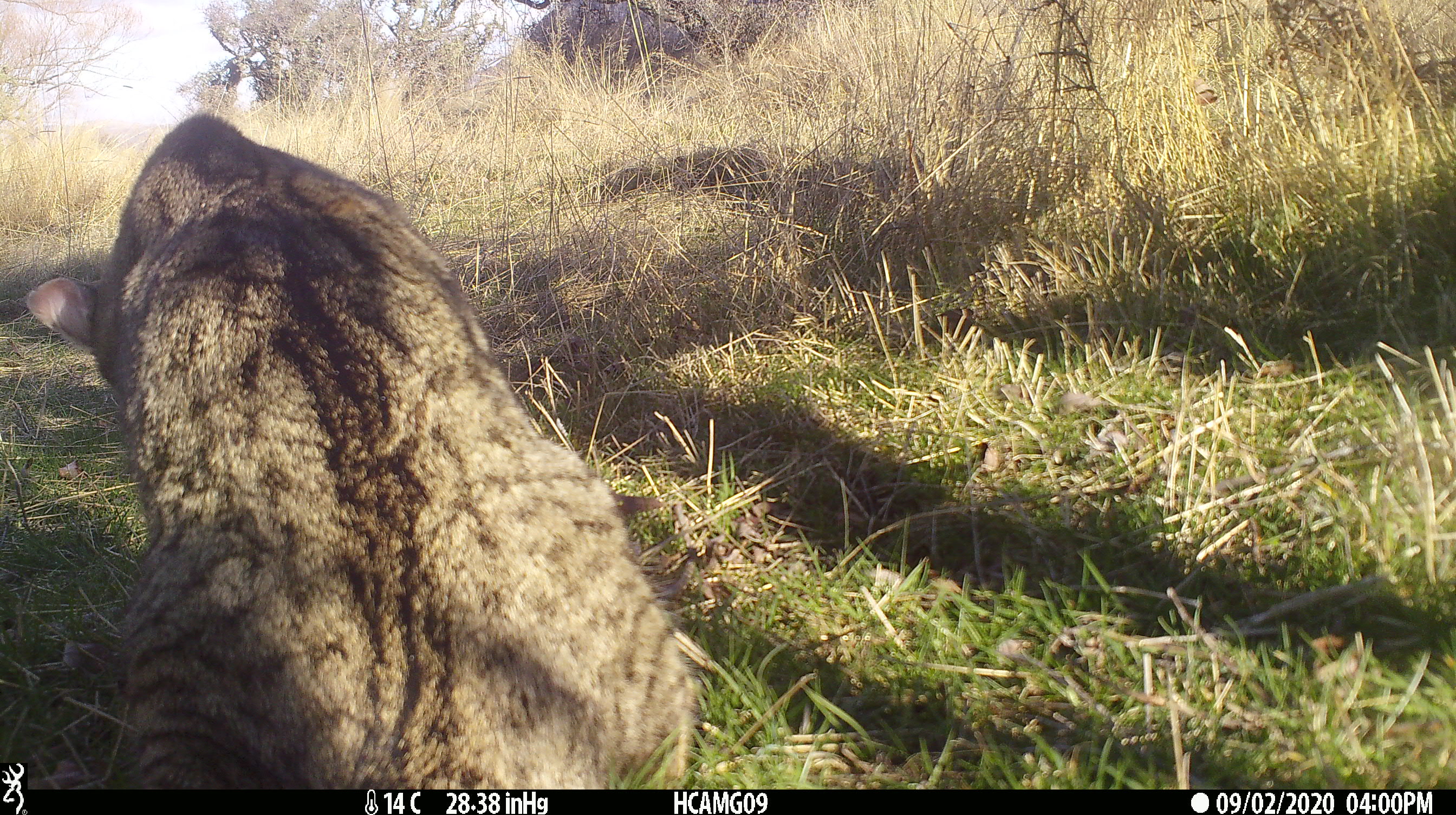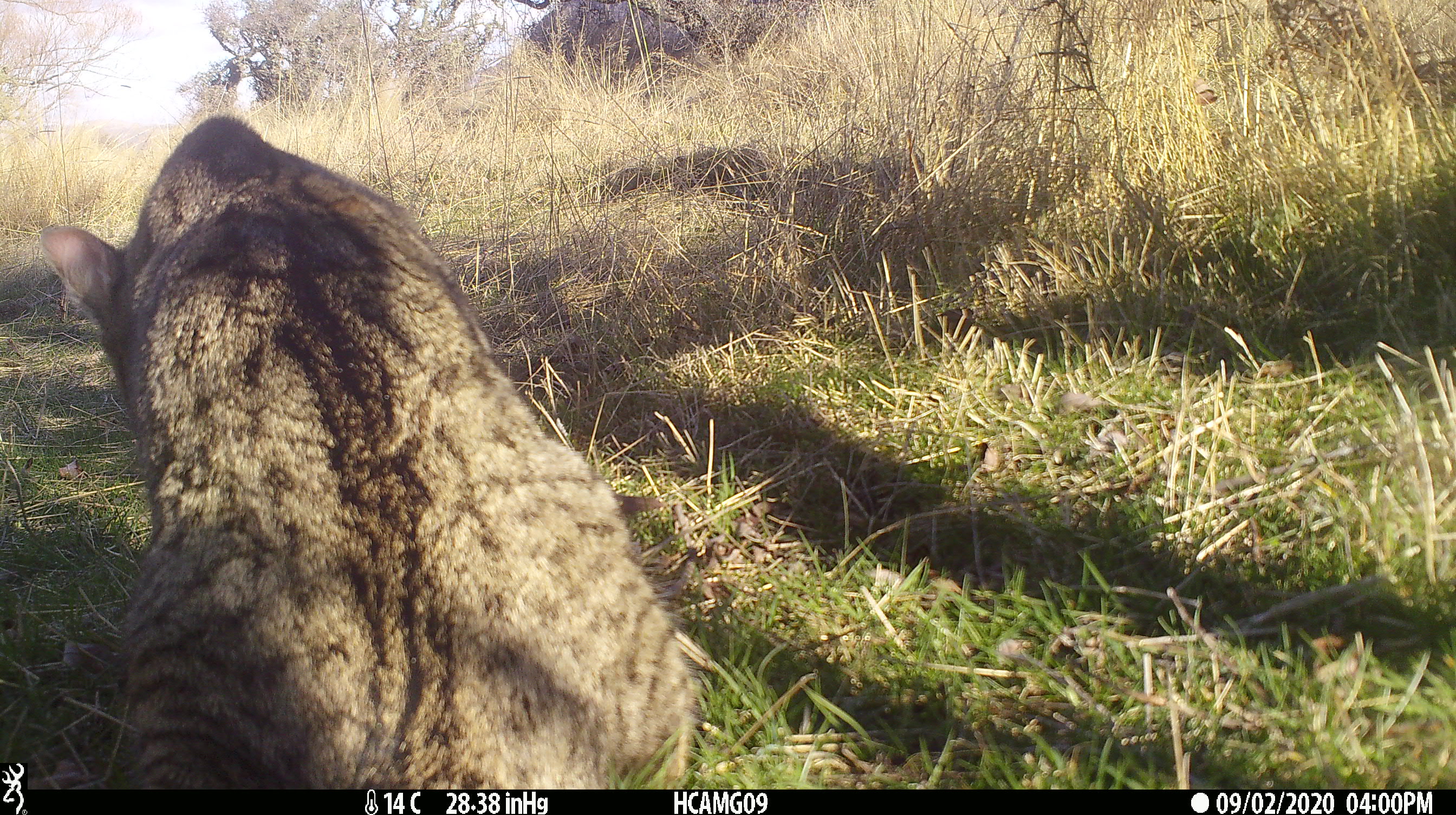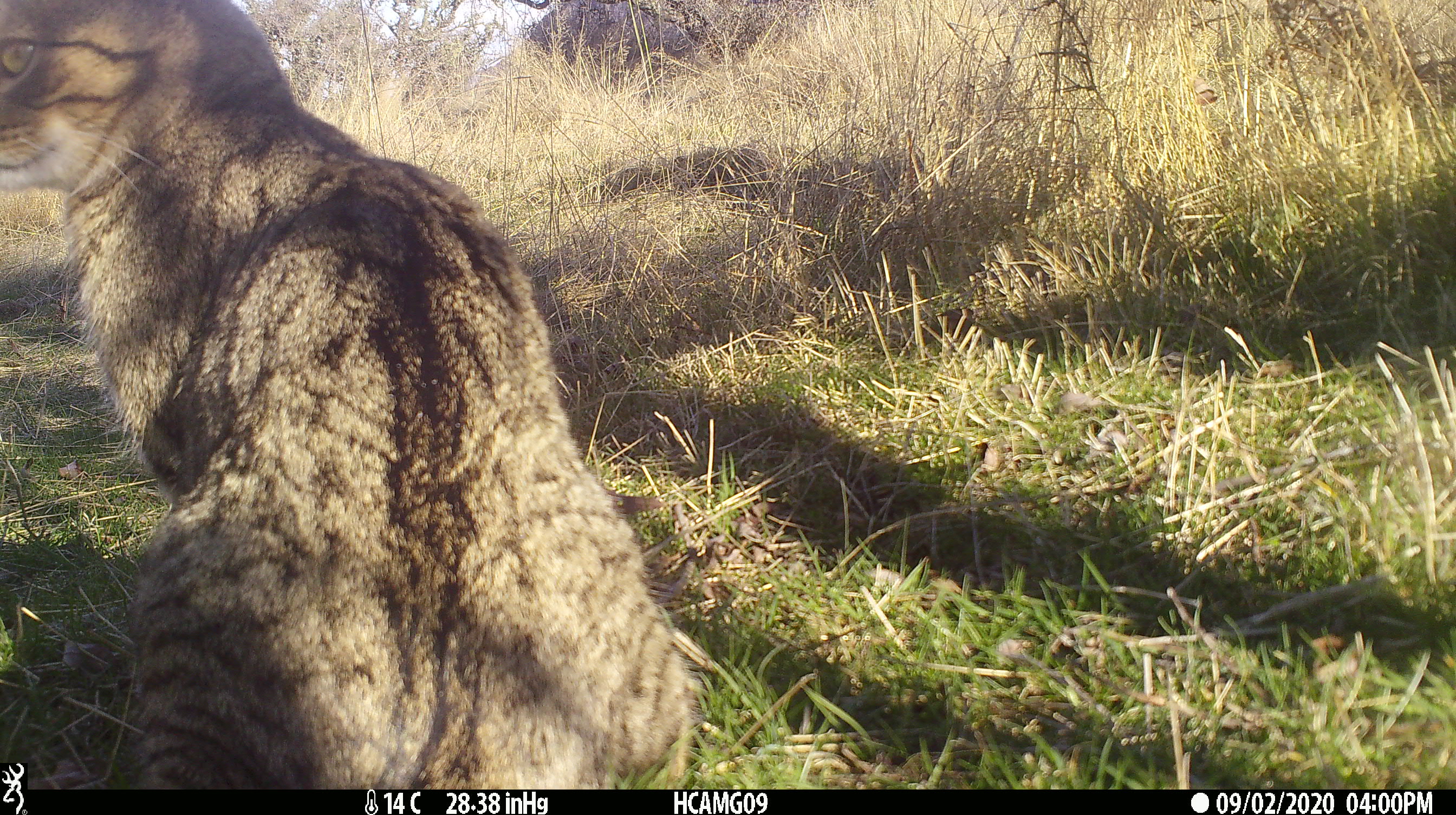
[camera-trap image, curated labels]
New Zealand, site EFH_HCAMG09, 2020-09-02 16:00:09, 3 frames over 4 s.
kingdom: Animalia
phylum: Chordata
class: Mammalia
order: Carnivora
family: Felidae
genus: Felis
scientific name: Felis catus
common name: domestic cat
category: cat